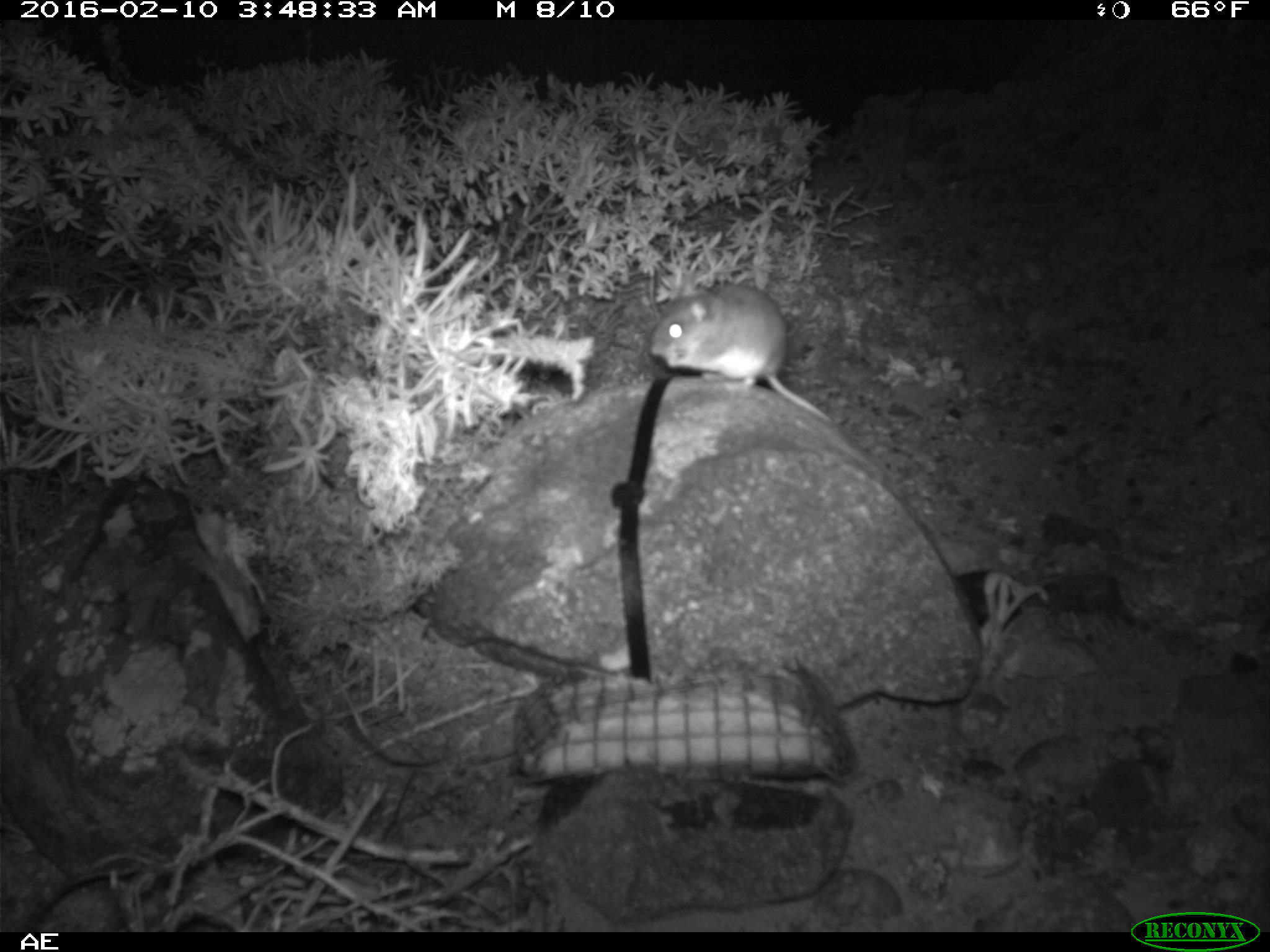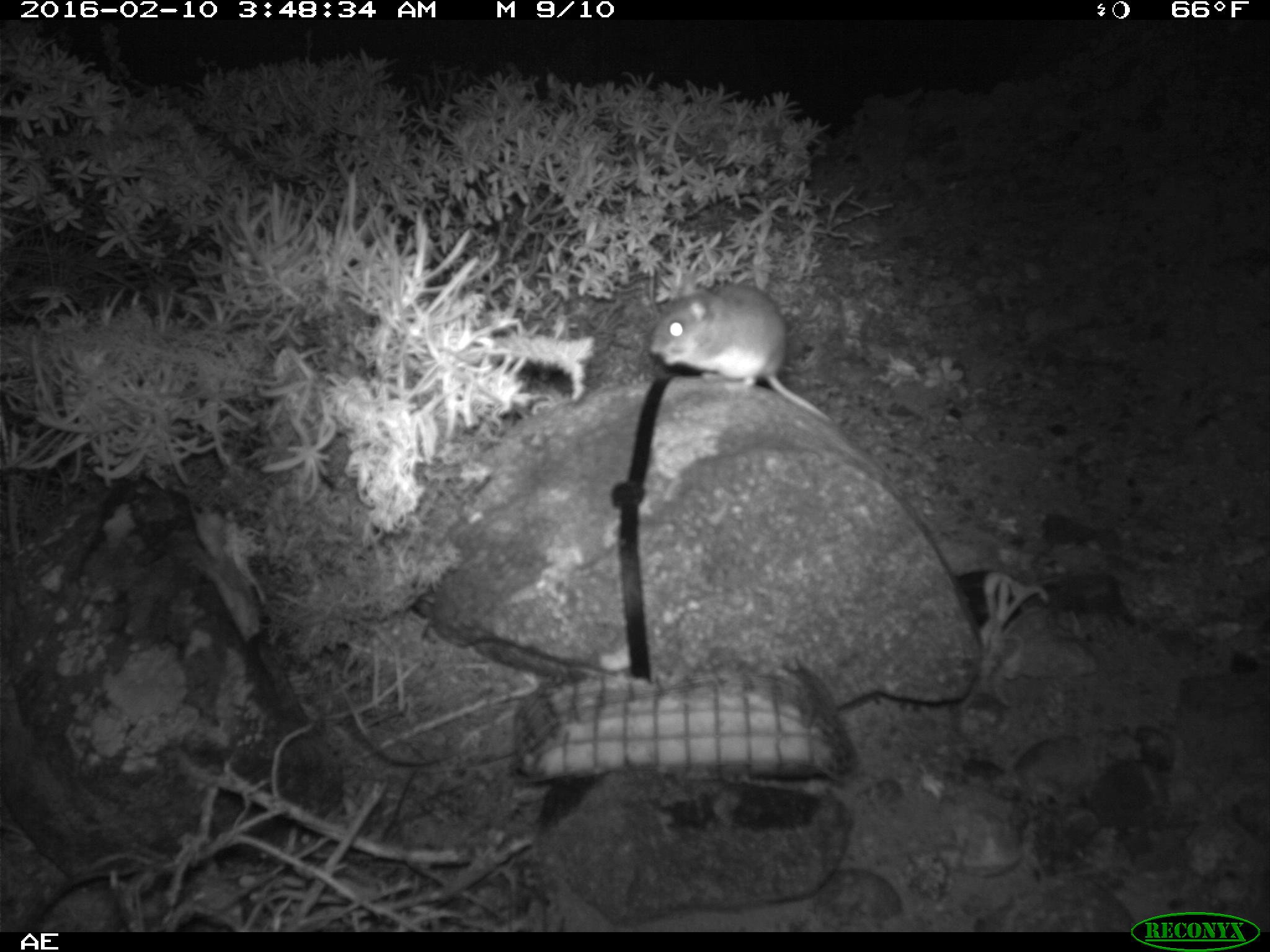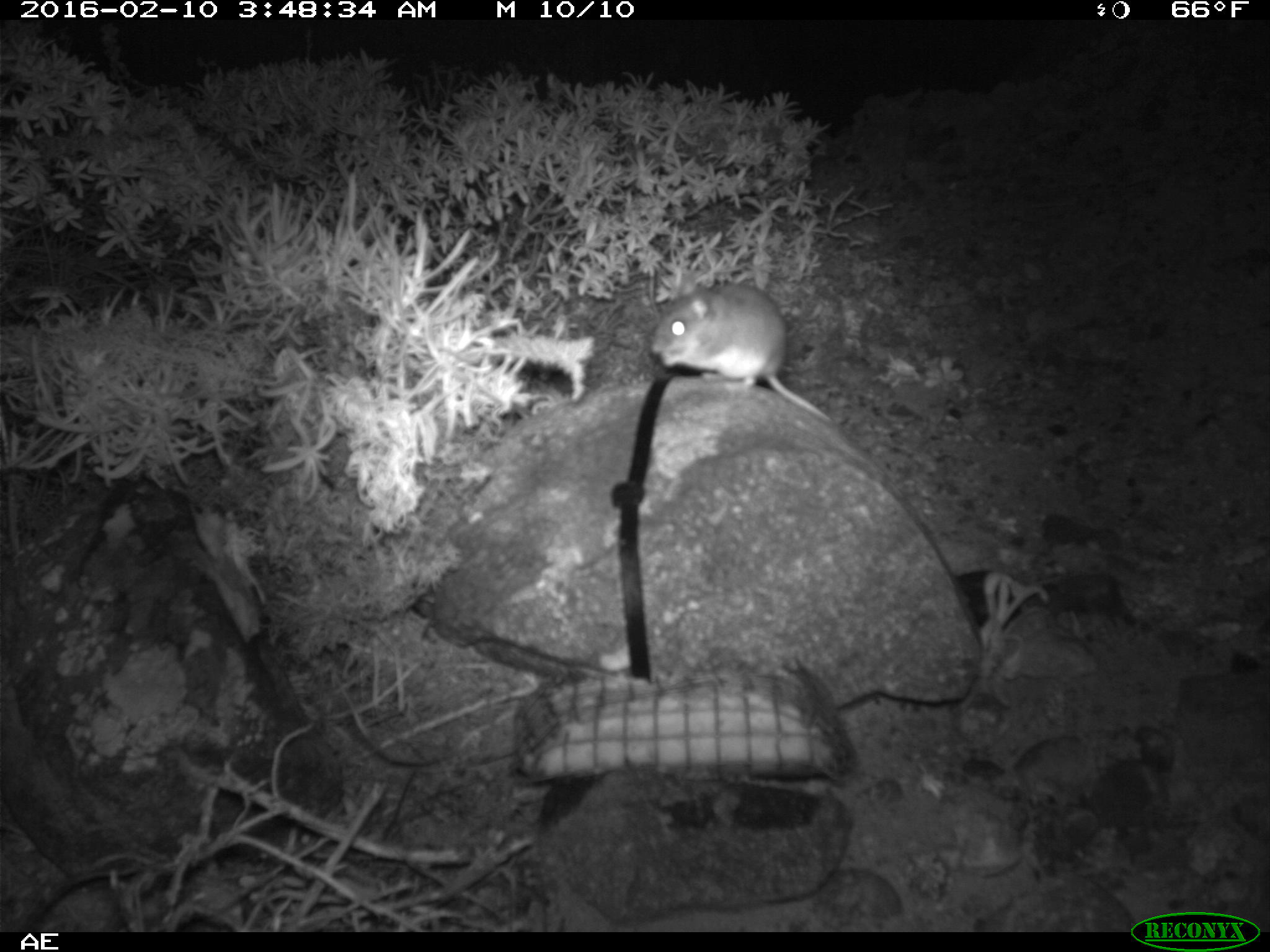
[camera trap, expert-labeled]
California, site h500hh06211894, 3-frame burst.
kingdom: Animalia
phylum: Chordata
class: Mammalia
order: Rodentia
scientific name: Rodentia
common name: rodent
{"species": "rodent (Rodentia)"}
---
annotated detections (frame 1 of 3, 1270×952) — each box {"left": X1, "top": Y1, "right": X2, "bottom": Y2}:
rodent: {"left": 644, "top": 282, "right": 837, "bottom": 423}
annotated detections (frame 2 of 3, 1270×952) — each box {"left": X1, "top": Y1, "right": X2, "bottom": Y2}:
rodent: {"left": 651, "top": 274, "right": 832, "bottom": 423}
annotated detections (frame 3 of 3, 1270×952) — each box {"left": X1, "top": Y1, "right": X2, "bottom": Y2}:
rodent: {"left": 649, "top": 276, "right": 832, "bottom": 423}